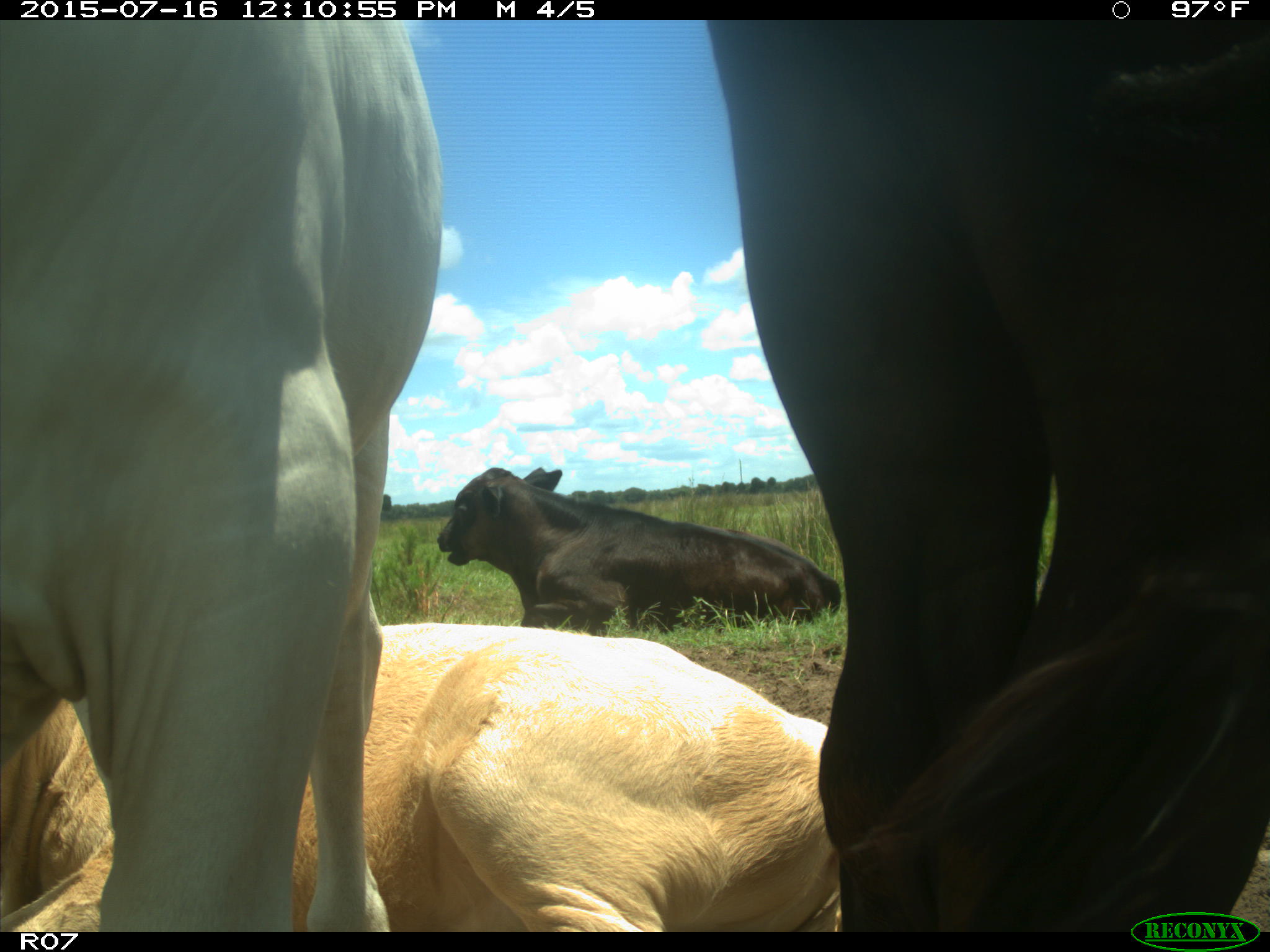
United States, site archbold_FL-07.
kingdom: Animalia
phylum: Chordata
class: Mammalia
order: Artiodactyla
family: Bovidae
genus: Bos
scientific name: Bos taurus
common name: domestic cow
Bos taurus (domestic cow).